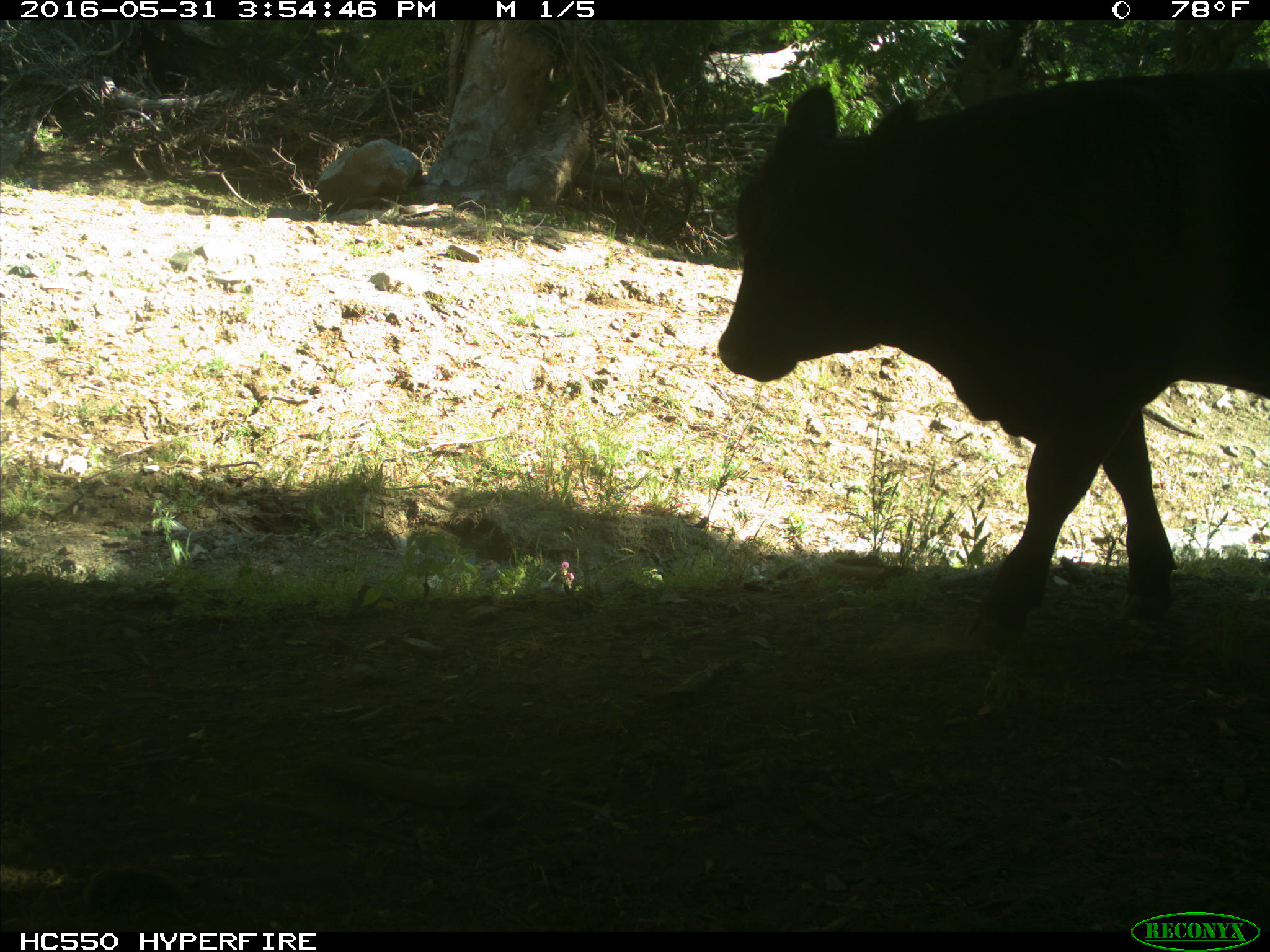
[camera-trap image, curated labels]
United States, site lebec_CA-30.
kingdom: Animalia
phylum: Chordata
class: Mammalia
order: Artiodactyla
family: Bovidae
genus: Bos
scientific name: Bos taurus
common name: domestic cow